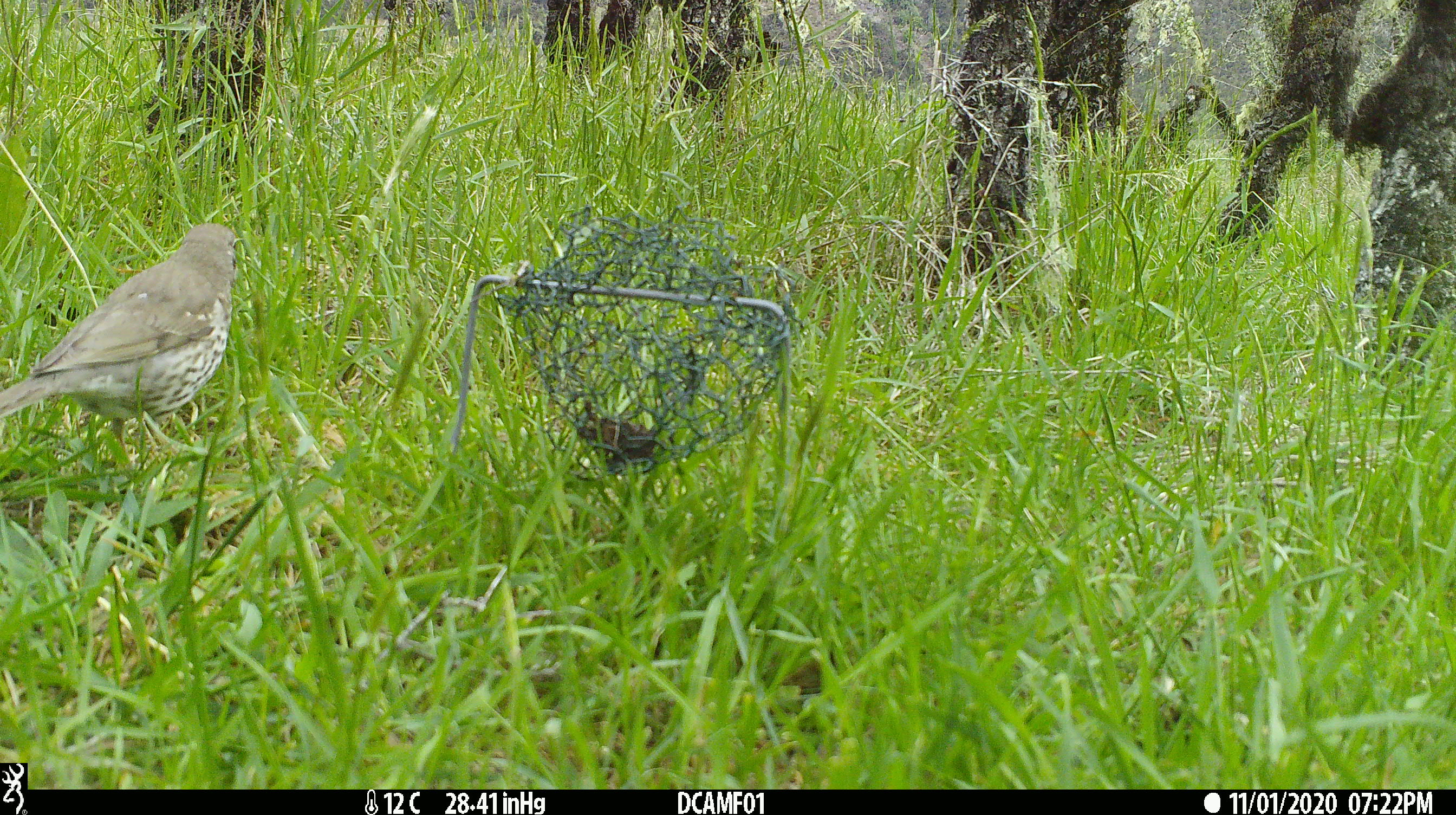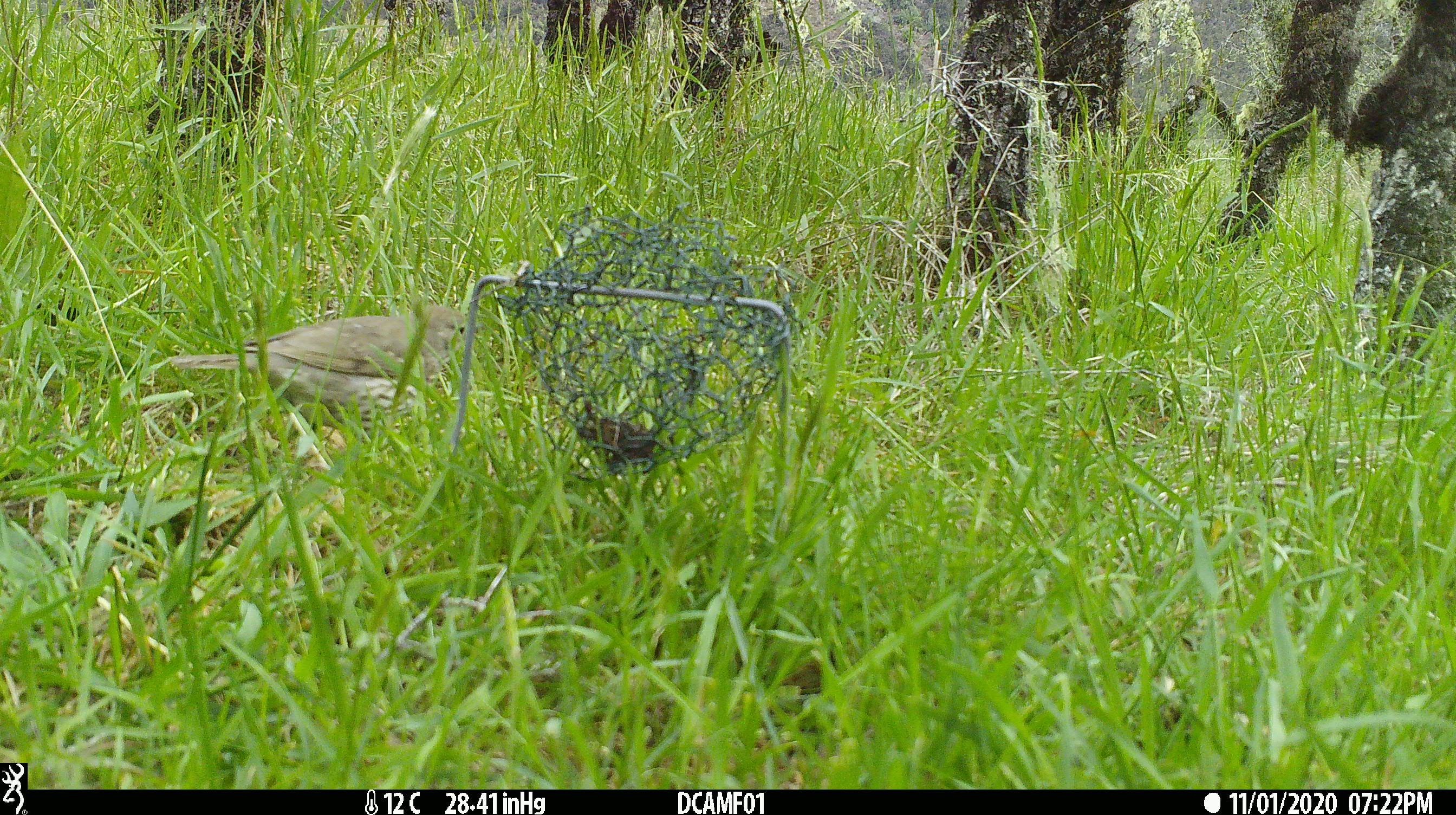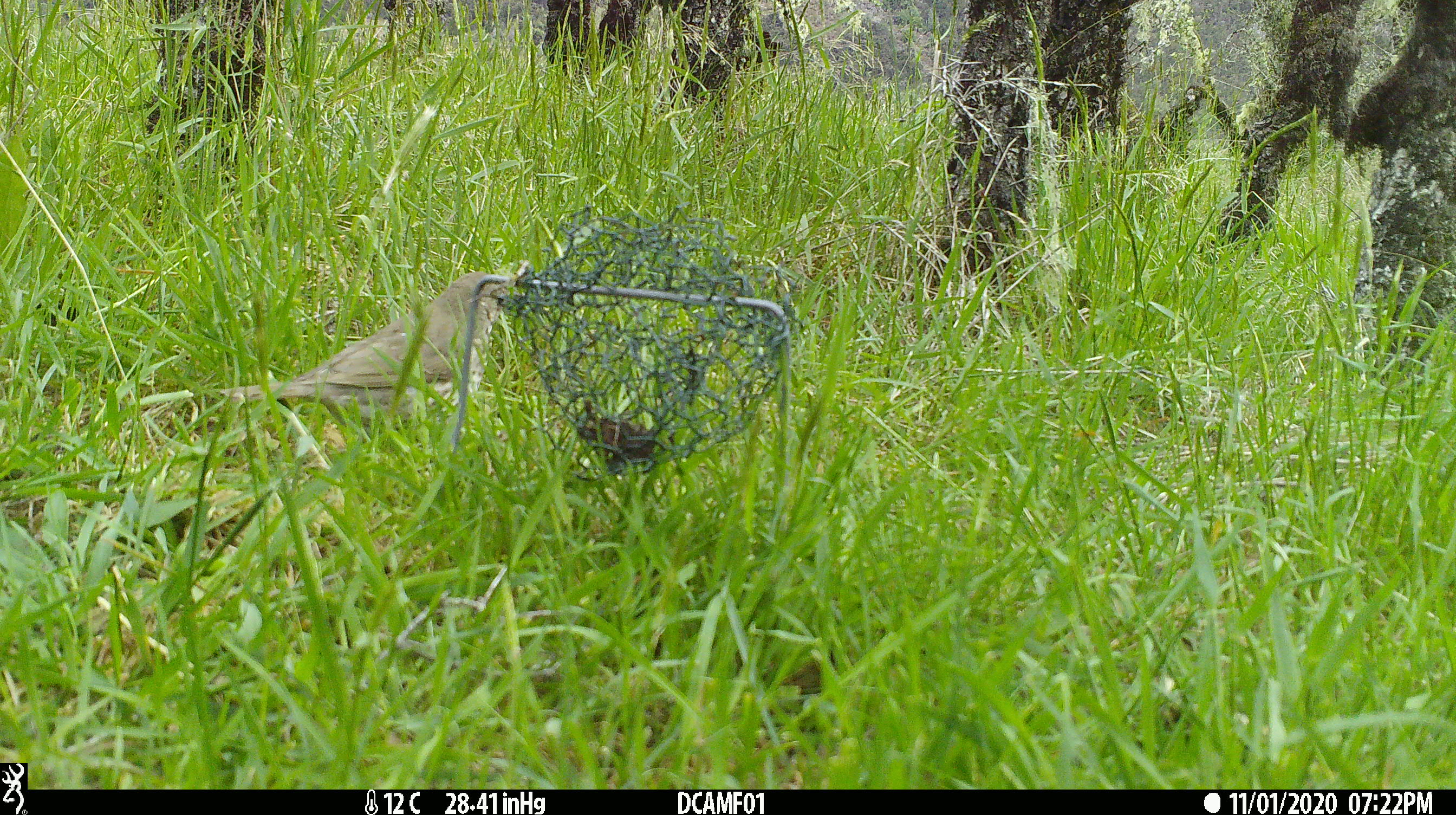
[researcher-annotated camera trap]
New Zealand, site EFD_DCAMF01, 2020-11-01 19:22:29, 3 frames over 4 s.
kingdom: Animalia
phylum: Chordata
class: Aves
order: Passeriformes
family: Turdidae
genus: Turdus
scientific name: Turdus philomelos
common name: song thrush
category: thrush